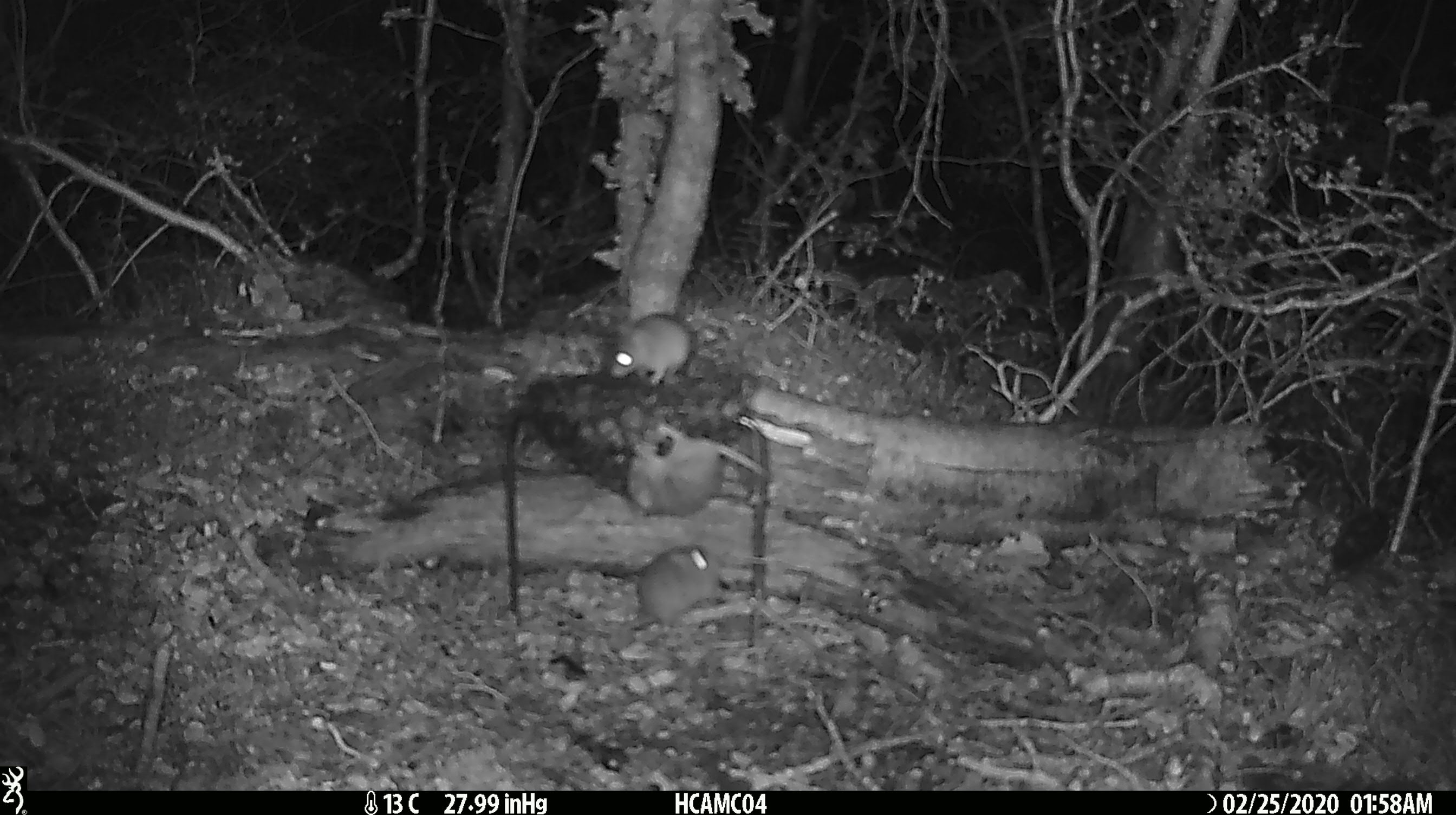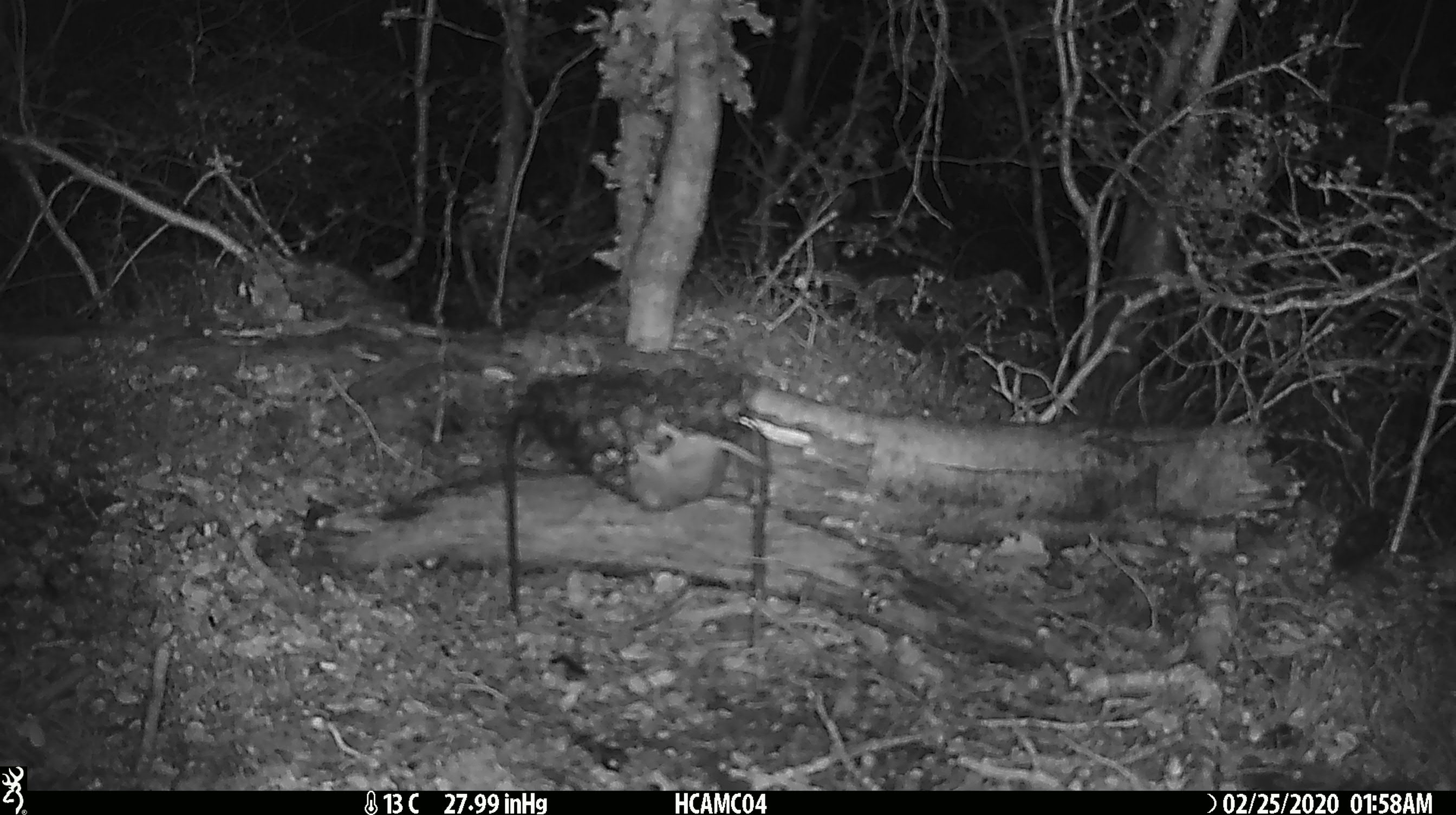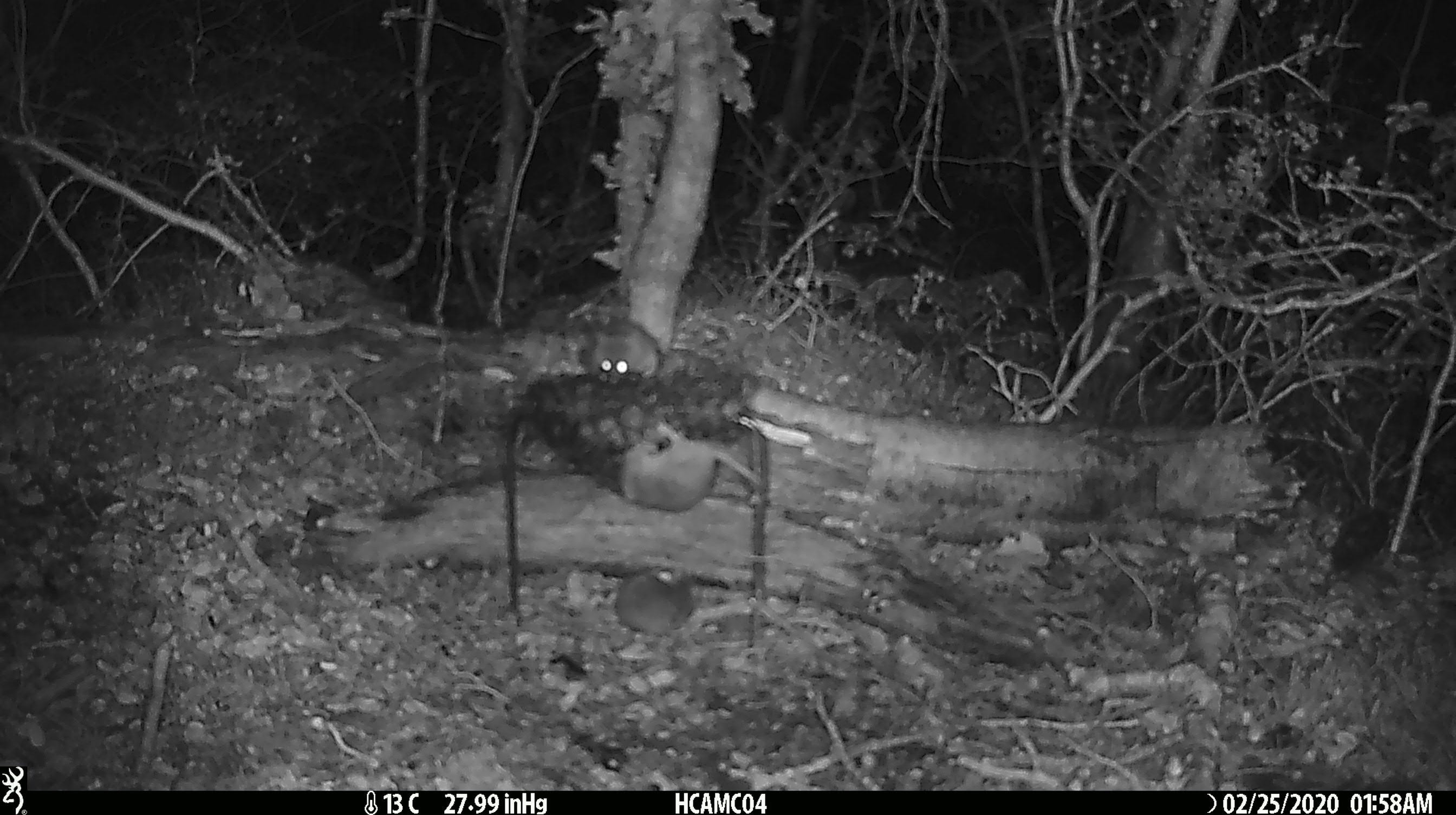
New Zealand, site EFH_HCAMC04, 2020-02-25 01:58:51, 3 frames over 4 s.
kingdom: Animalia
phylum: Chordata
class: Mammalia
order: Rodentia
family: Muridae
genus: Mus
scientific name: Mus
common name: mouse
Mouse (Mus).